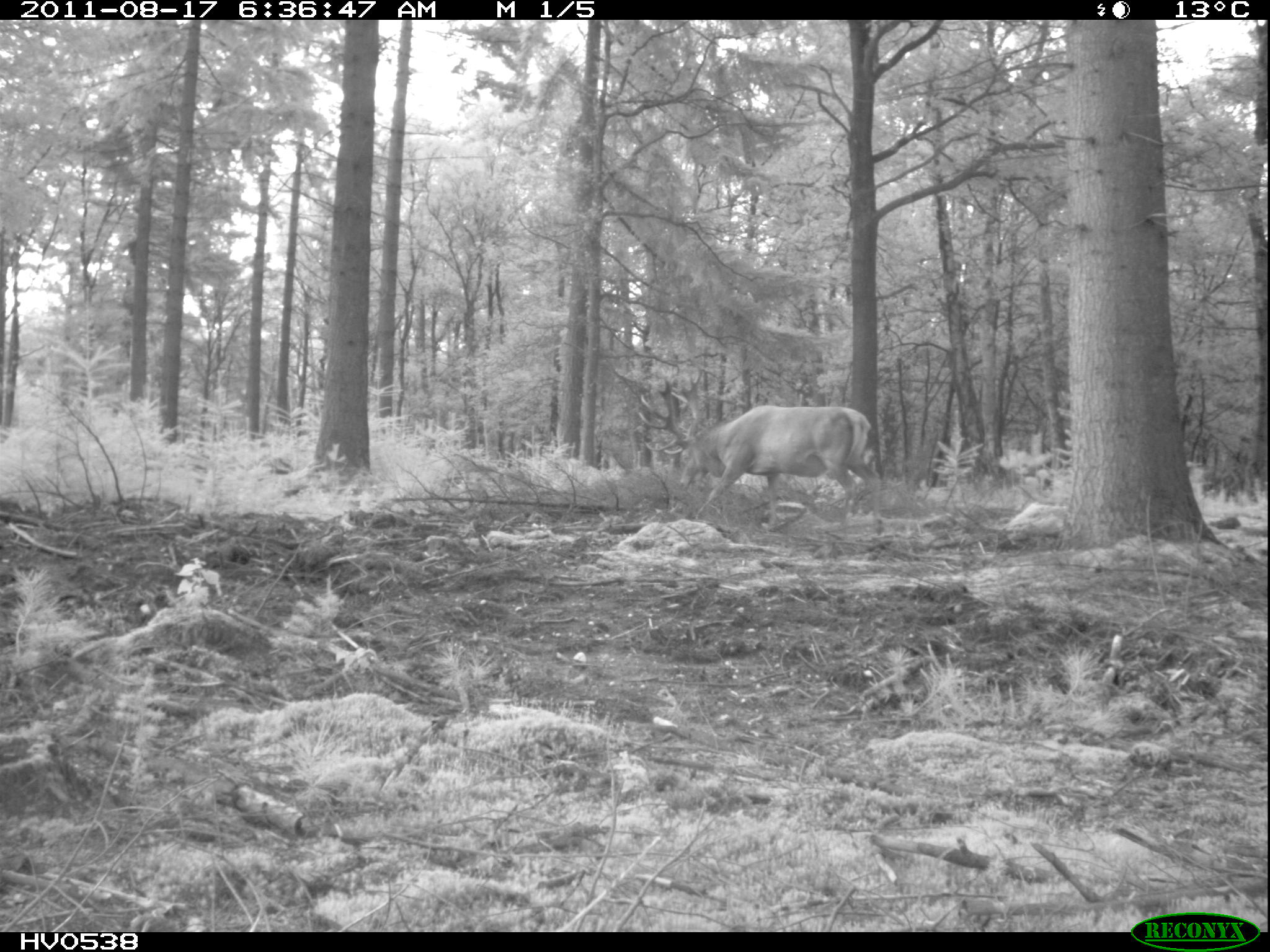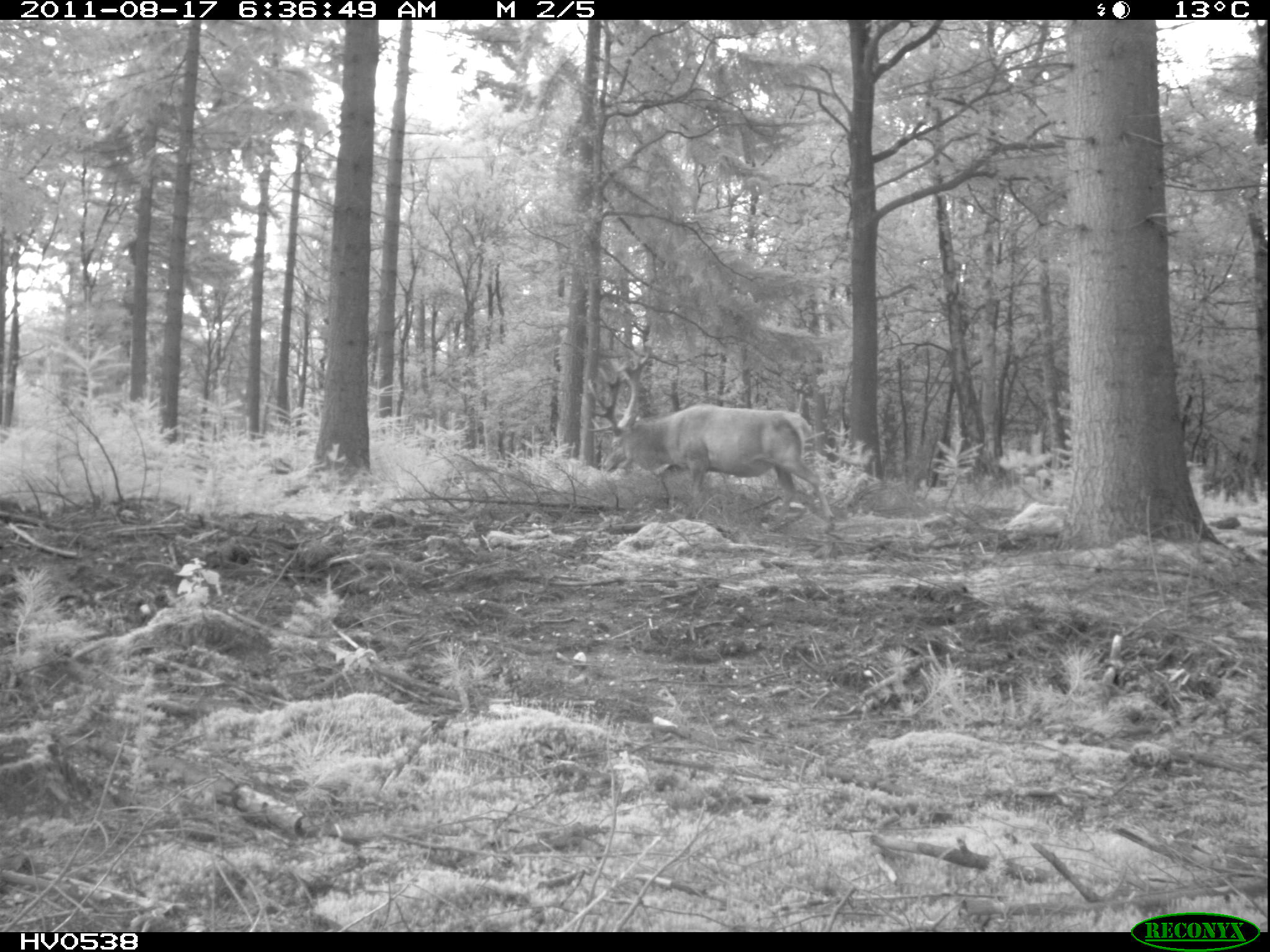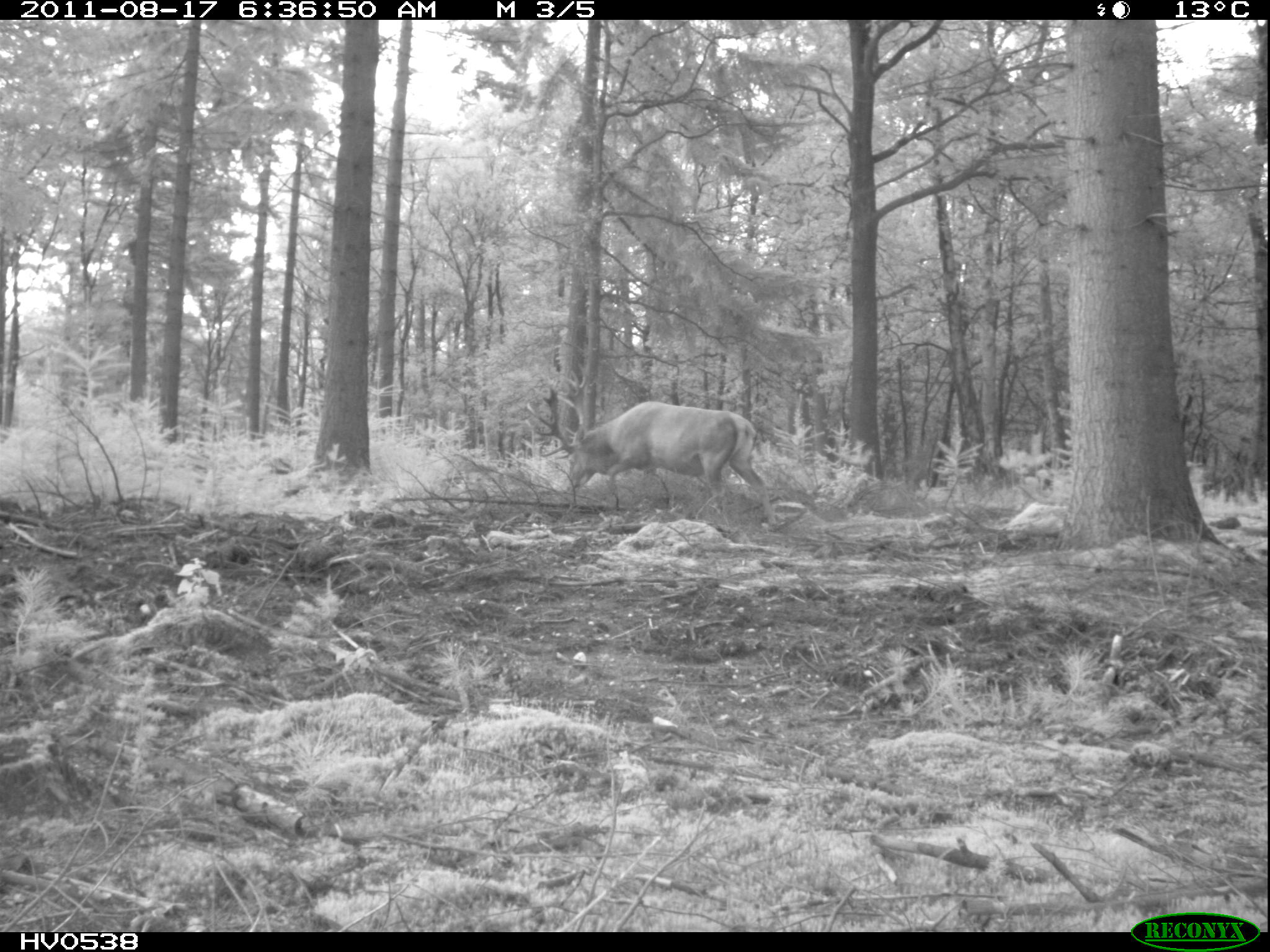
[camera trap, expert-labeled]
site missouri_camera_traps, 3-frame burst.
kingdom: Animalia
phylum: Chordata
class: Mammalia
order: Artiodactyla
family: Cervidae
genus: Cervus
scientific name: Cervus elaphus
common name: red deer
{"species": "red deer (Cervus elaphus)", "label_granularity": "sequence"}